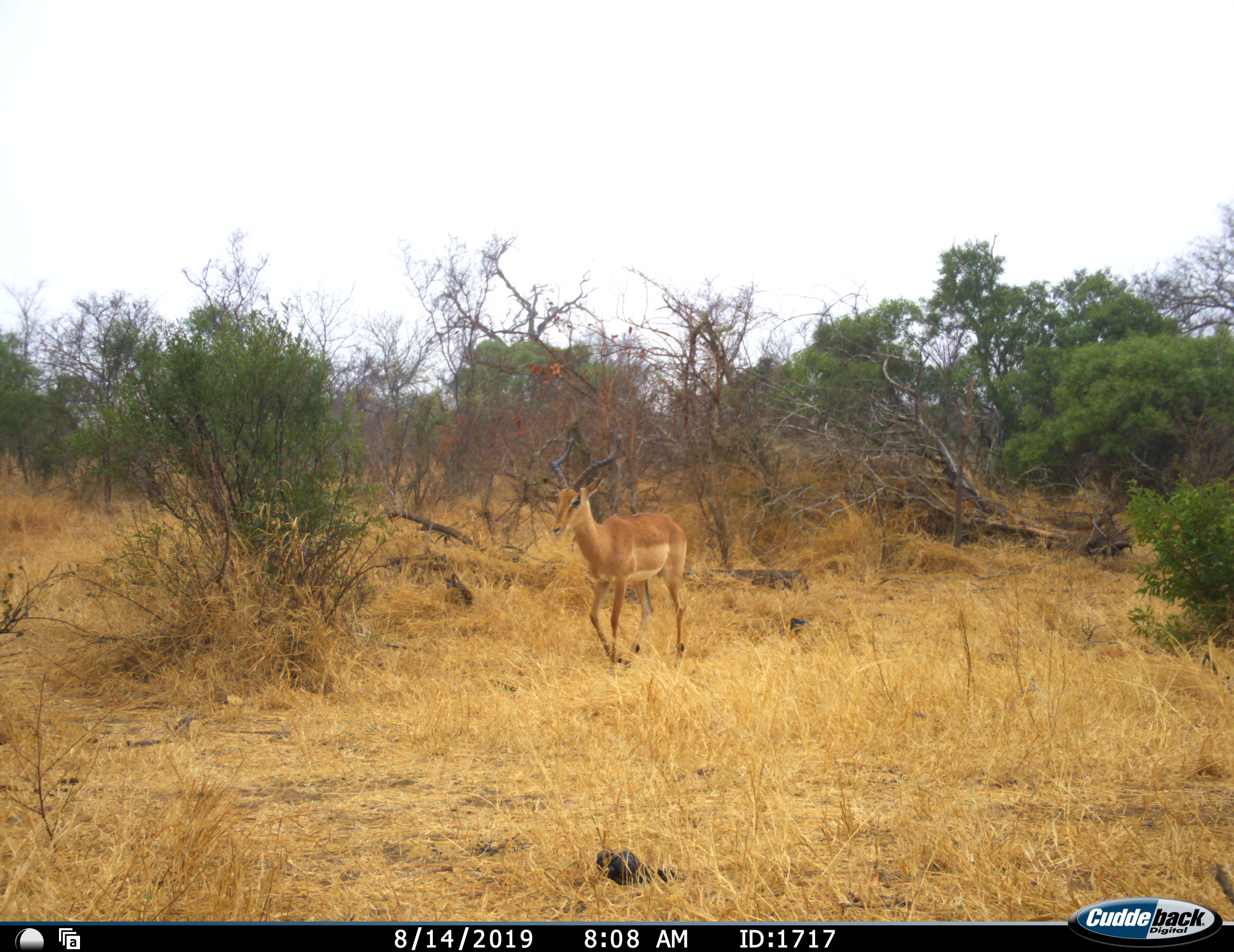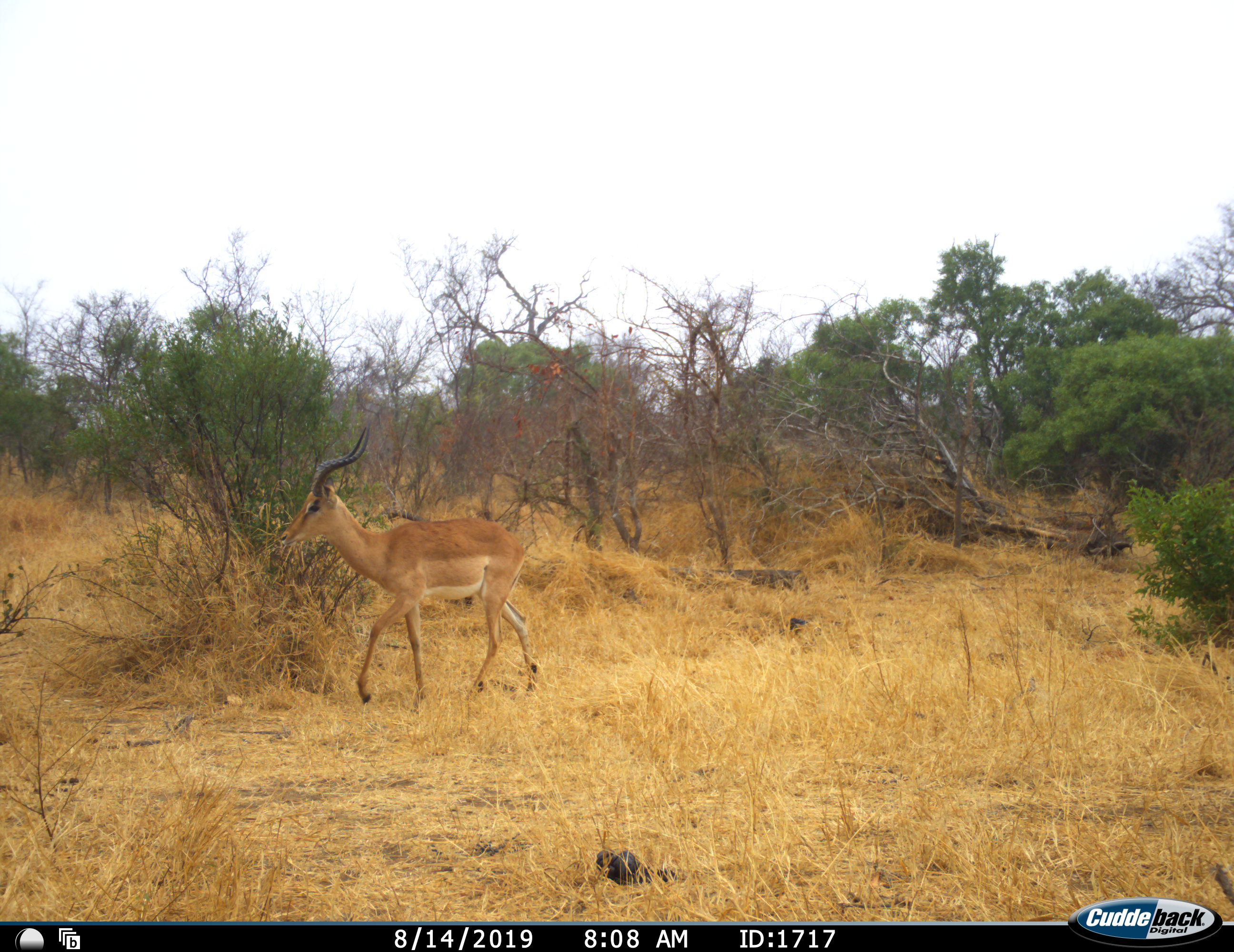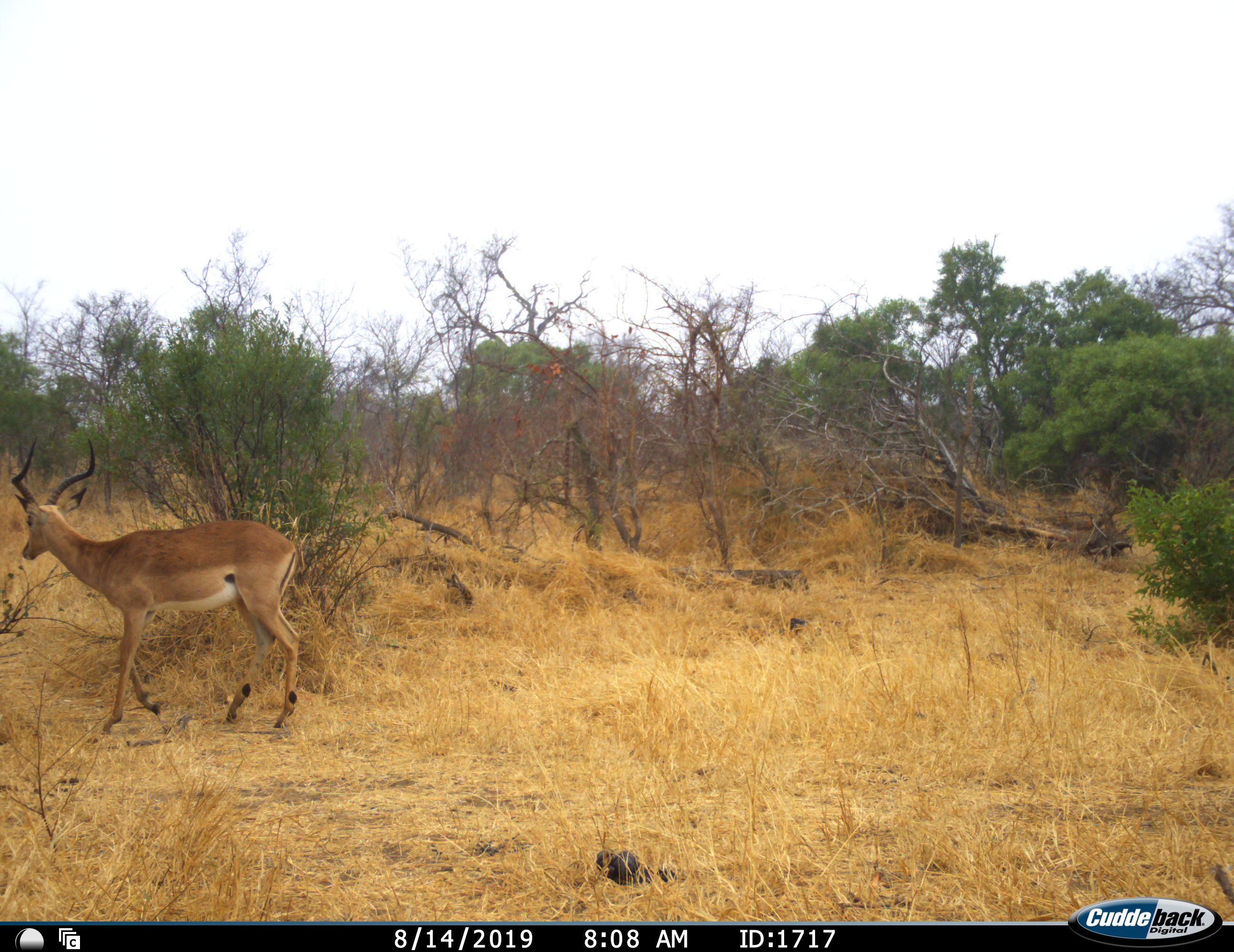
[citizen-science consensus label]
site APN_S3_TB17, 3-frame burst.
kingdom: Animalia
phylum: Chordata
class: Mammalia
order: Artiodactyla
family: Bovidae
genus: Aepyceros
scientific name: Aepyceros melampus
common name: impala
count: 1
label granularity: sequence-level